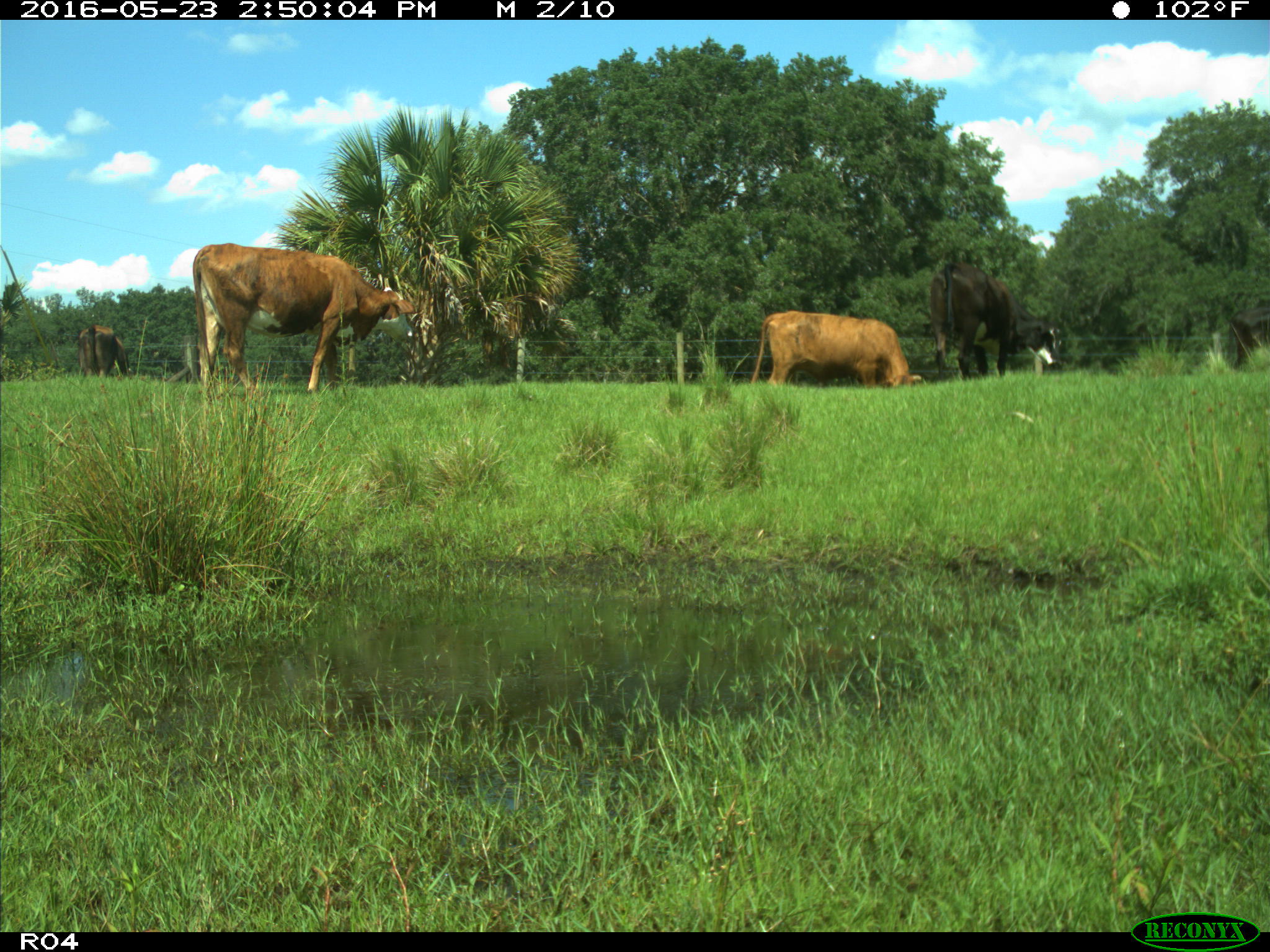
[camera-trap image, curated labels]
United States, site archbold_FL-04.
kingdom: Animalia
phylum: Chordata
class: Mammalia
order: Artiodactyla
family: Bovidae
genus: Bos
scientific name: Bos taurus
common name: domestic cow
Bos taurus (domestic cow).